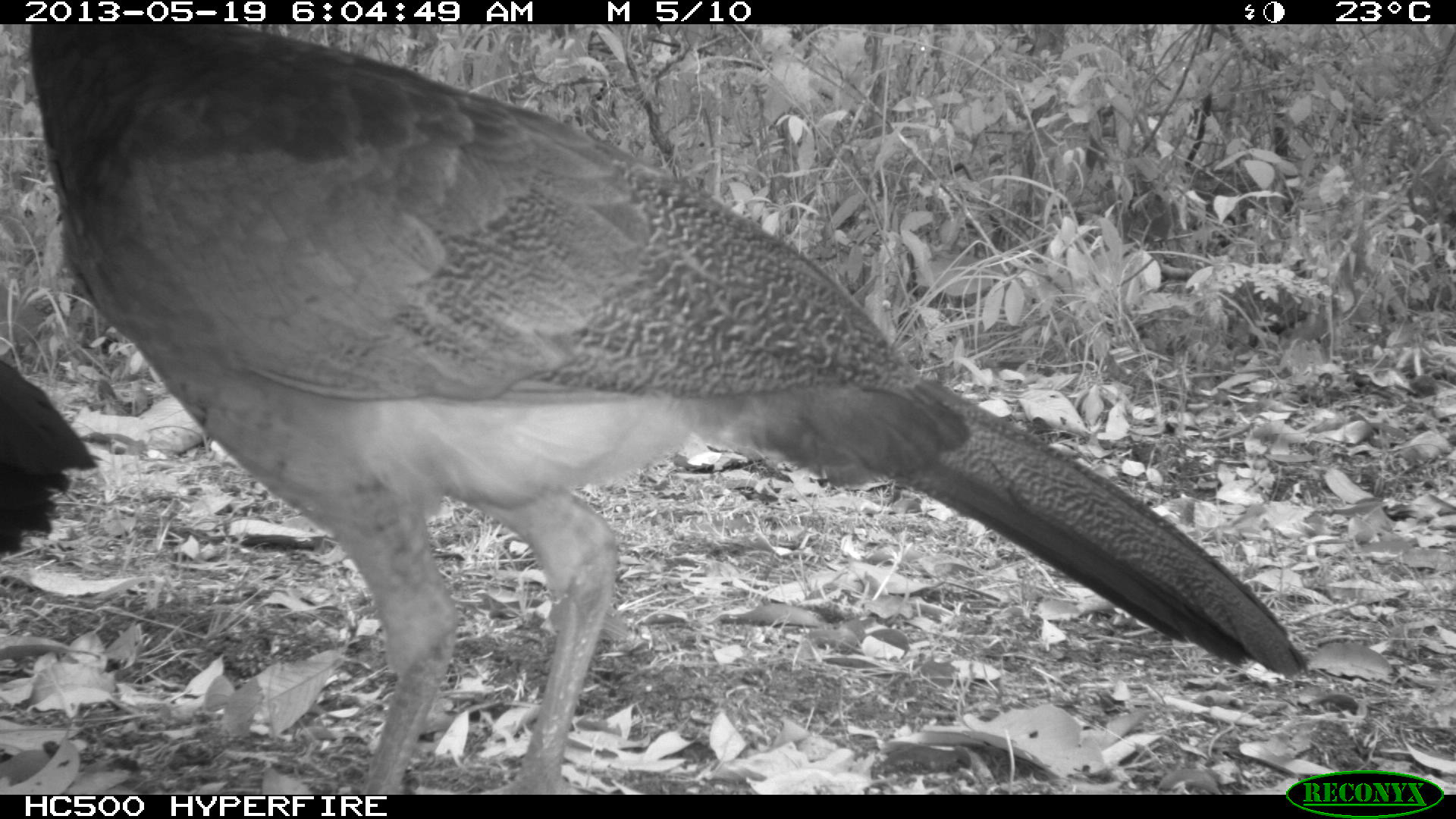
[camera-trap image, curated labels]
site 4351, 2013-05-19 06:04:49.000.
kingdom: Animalia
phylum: Chordata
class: Aves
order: Galliformes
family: Cracidae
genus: Crax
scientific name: Crax rubra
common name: great curassow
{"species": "Crax rubra (great curassow)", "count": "2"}